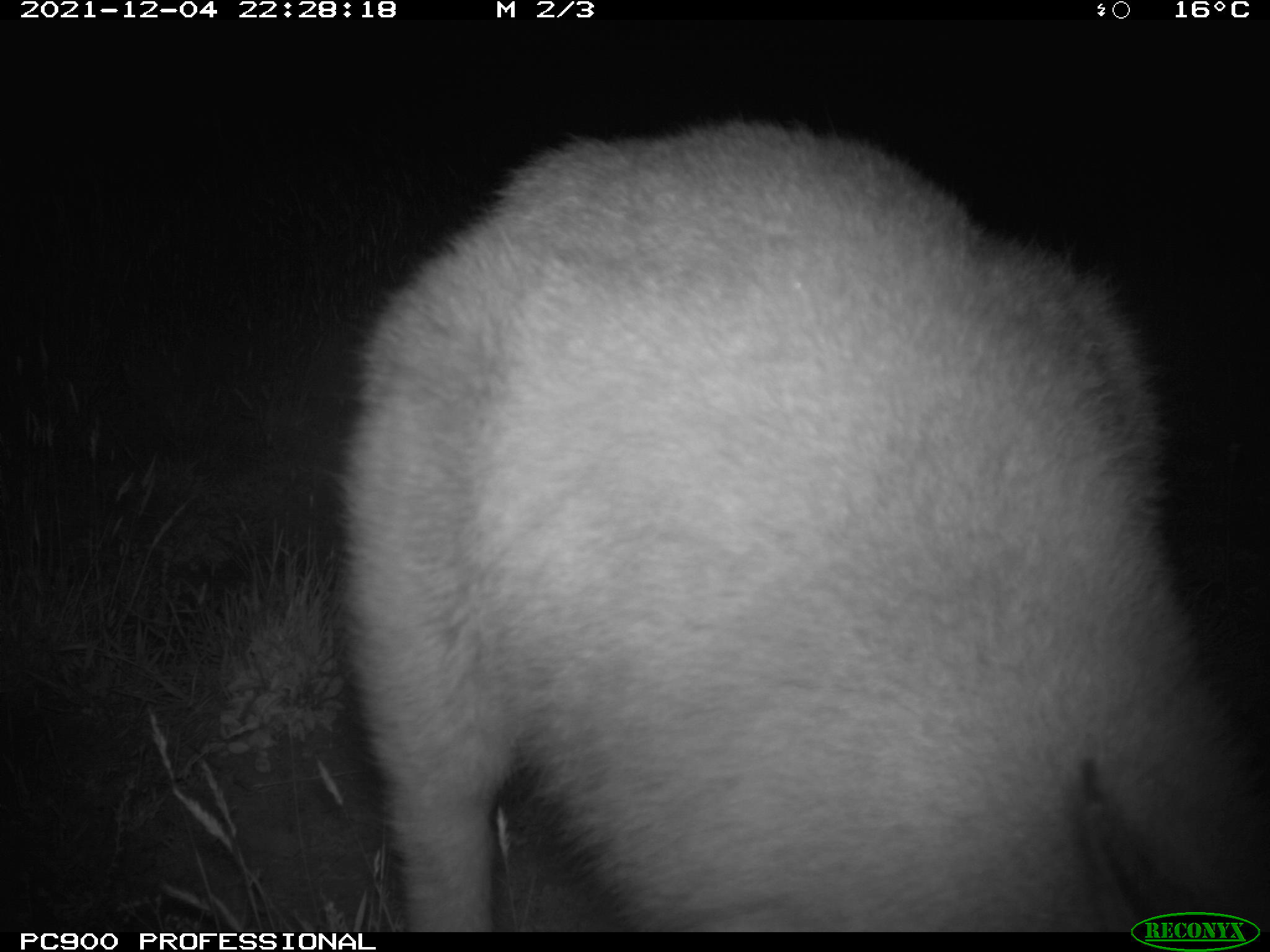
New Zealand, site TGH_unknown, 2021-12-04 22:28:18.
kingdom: Animalia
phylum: Chordata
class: Mammalia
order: Diprotodontia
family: Macropodidae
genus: Notamacropus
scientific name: Notamacropus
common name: wallaby